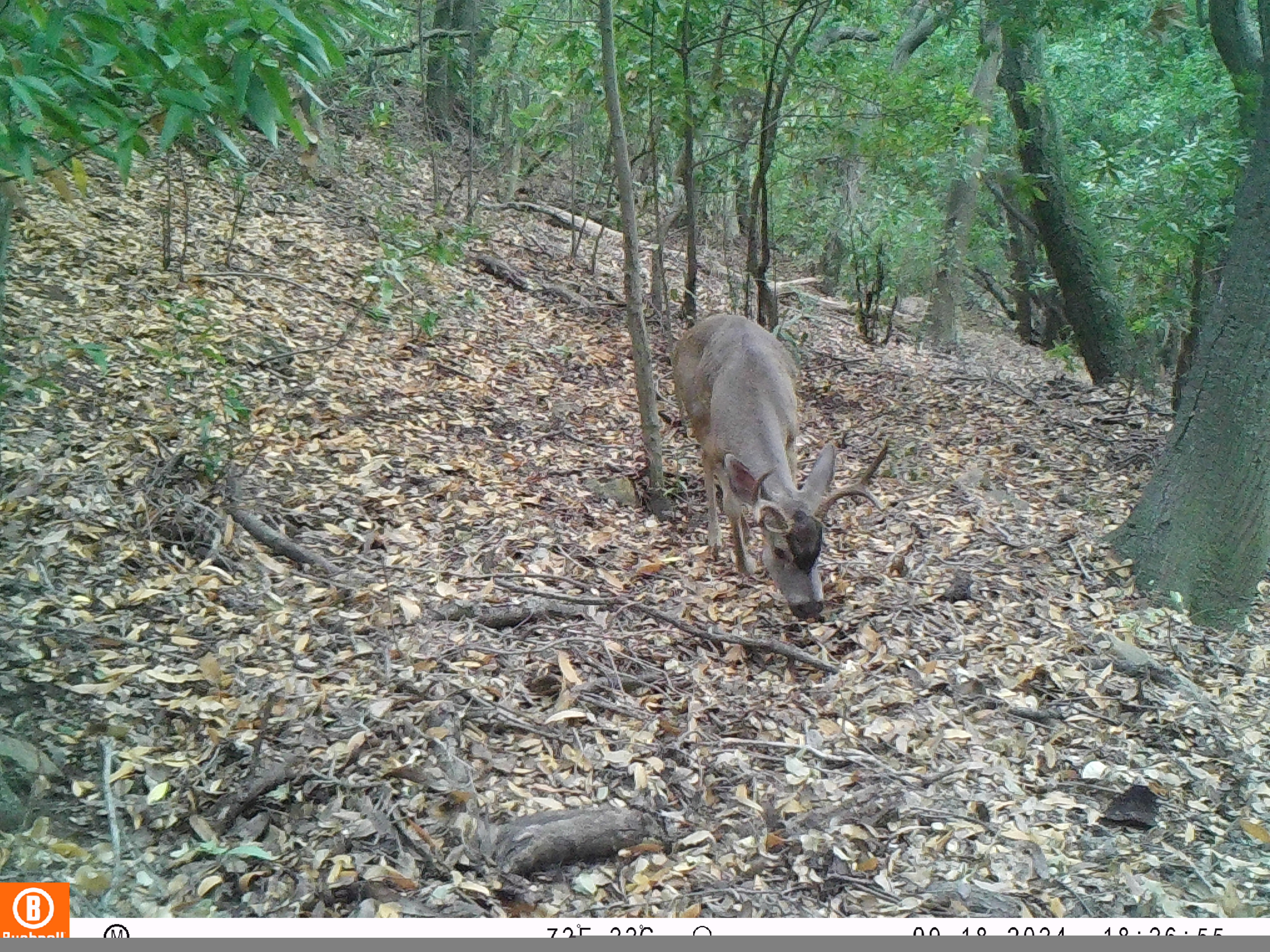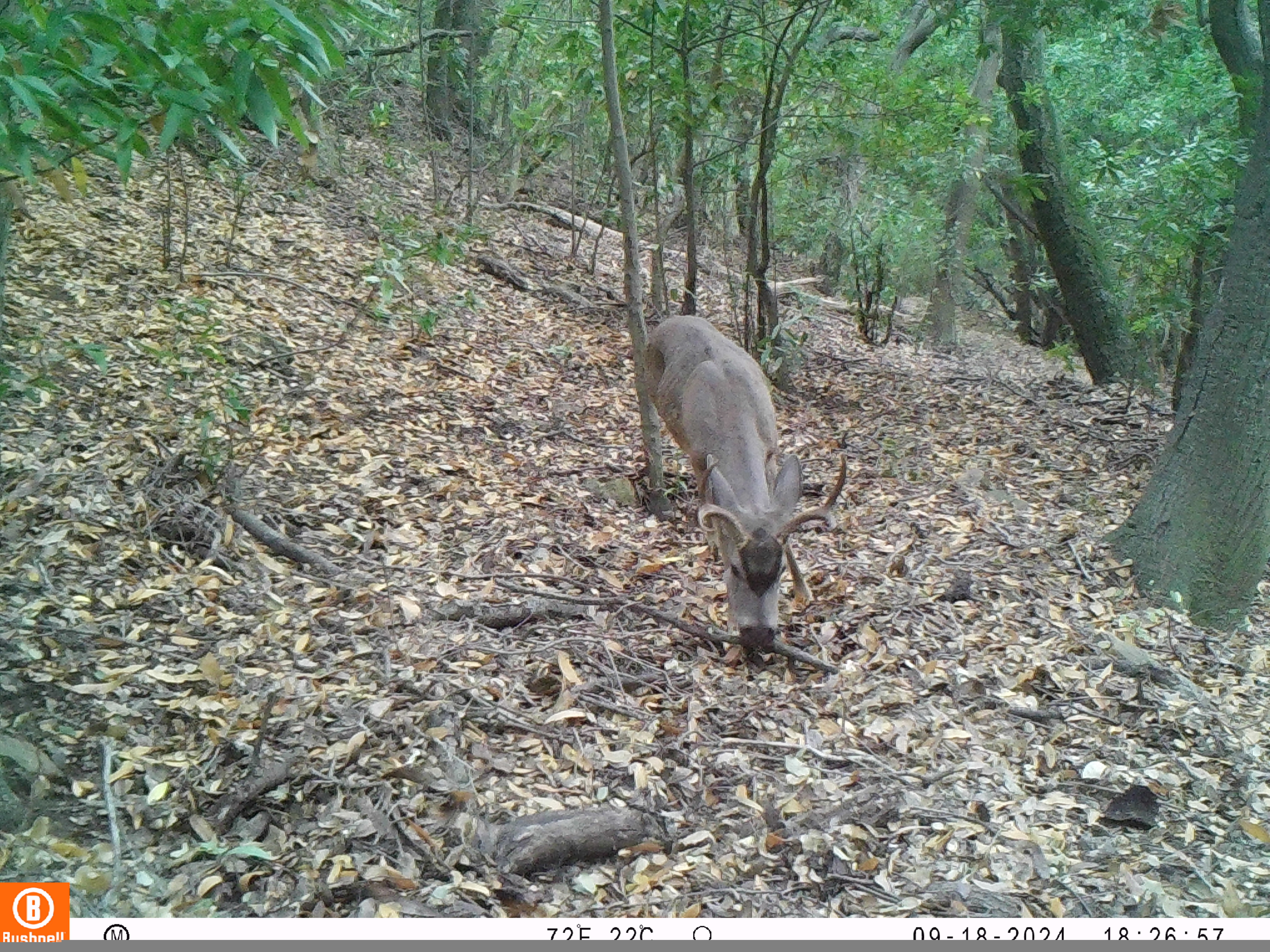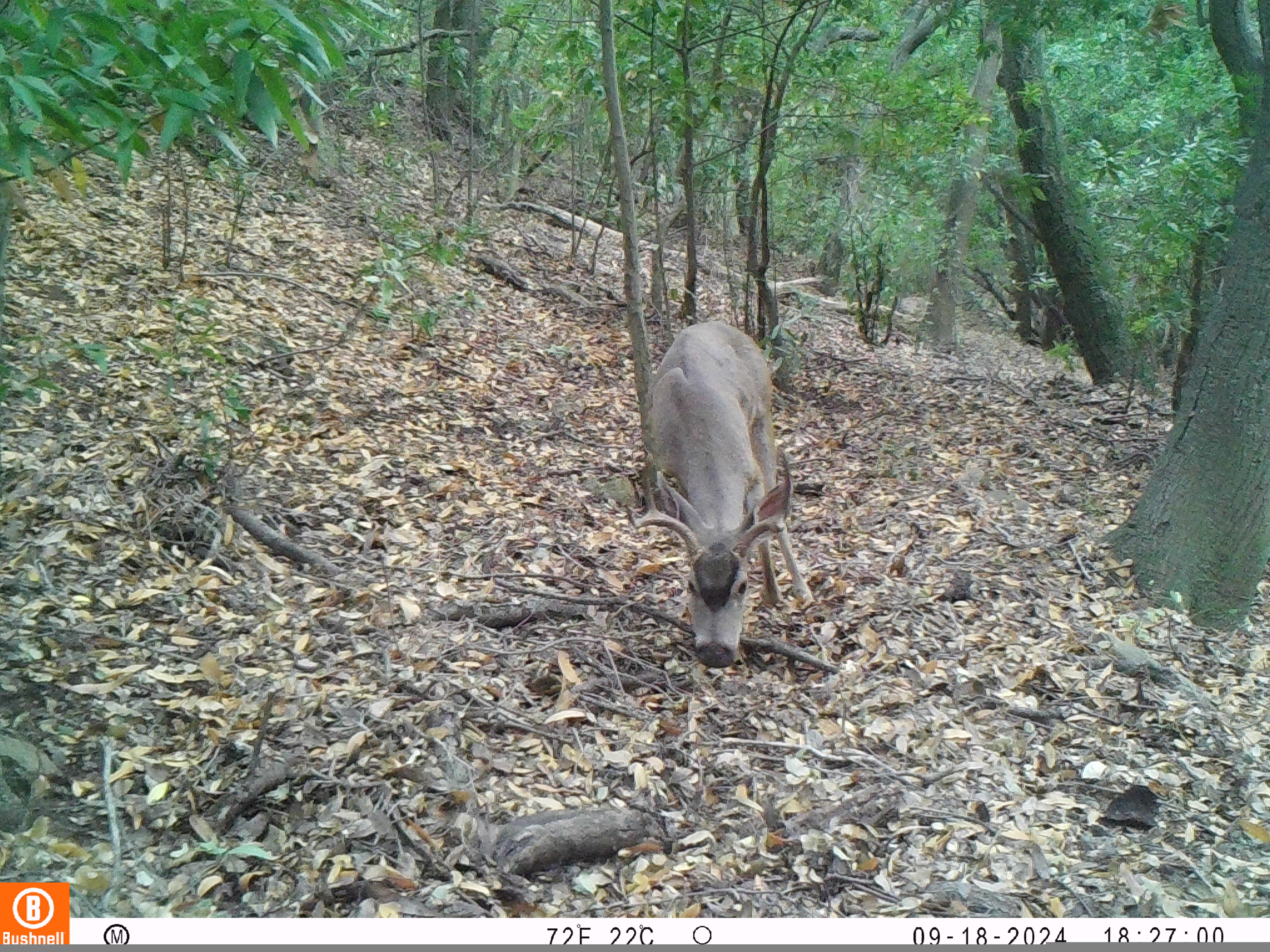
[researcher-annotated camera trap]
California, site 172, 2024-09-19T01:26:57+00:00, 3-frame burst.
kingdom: Animalia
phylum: Chordata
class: Mammalia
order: Artiodactyla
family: Cervidae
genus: Odocoileus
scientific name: Odocoileus hemionus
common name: mule deer